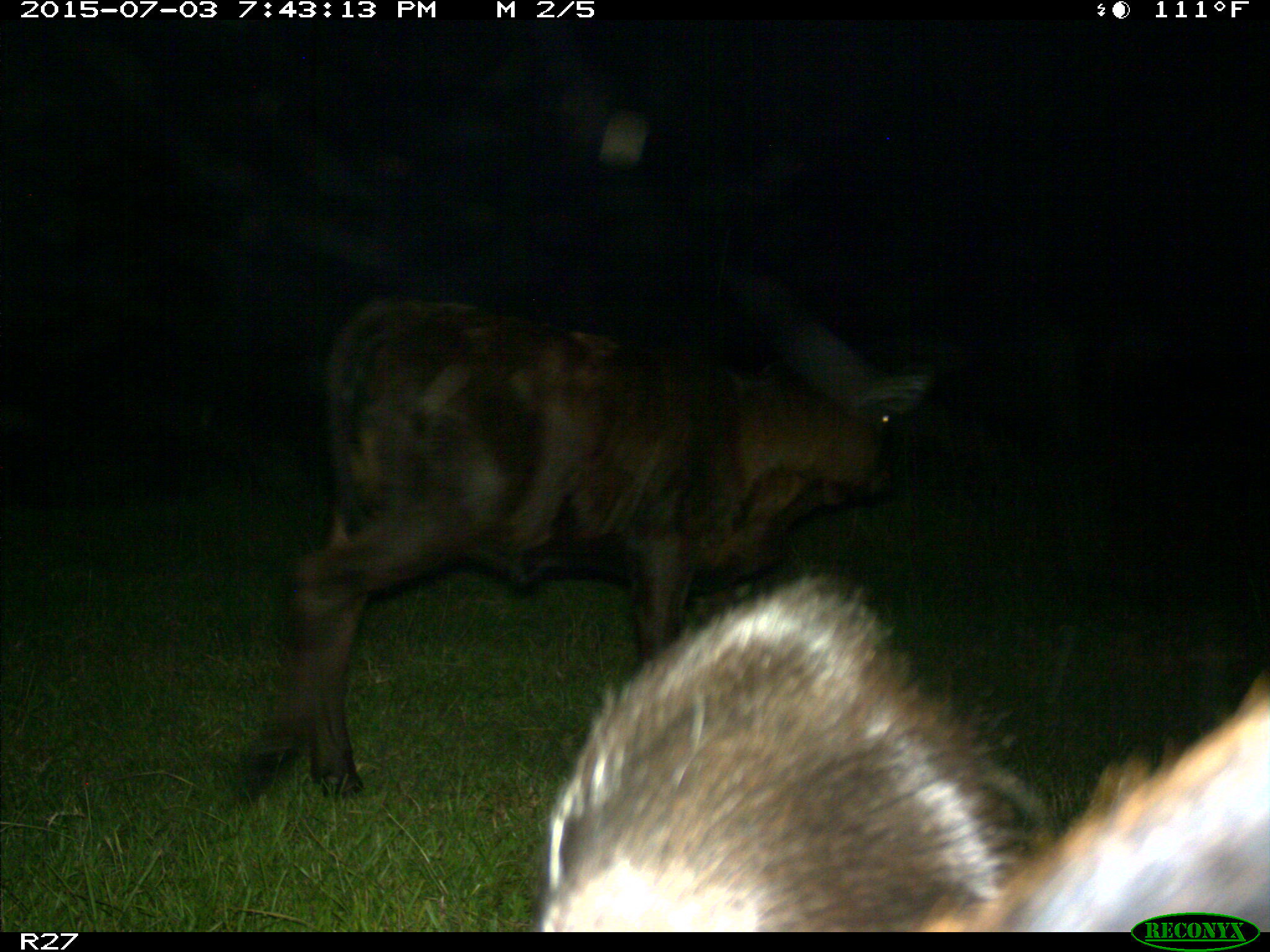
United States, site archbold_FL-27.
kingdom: Animalia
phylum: Chordata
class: Mammalia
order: Artiodactyla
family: Bovidae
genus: Bos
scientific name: Bos taurus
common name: domestic cow